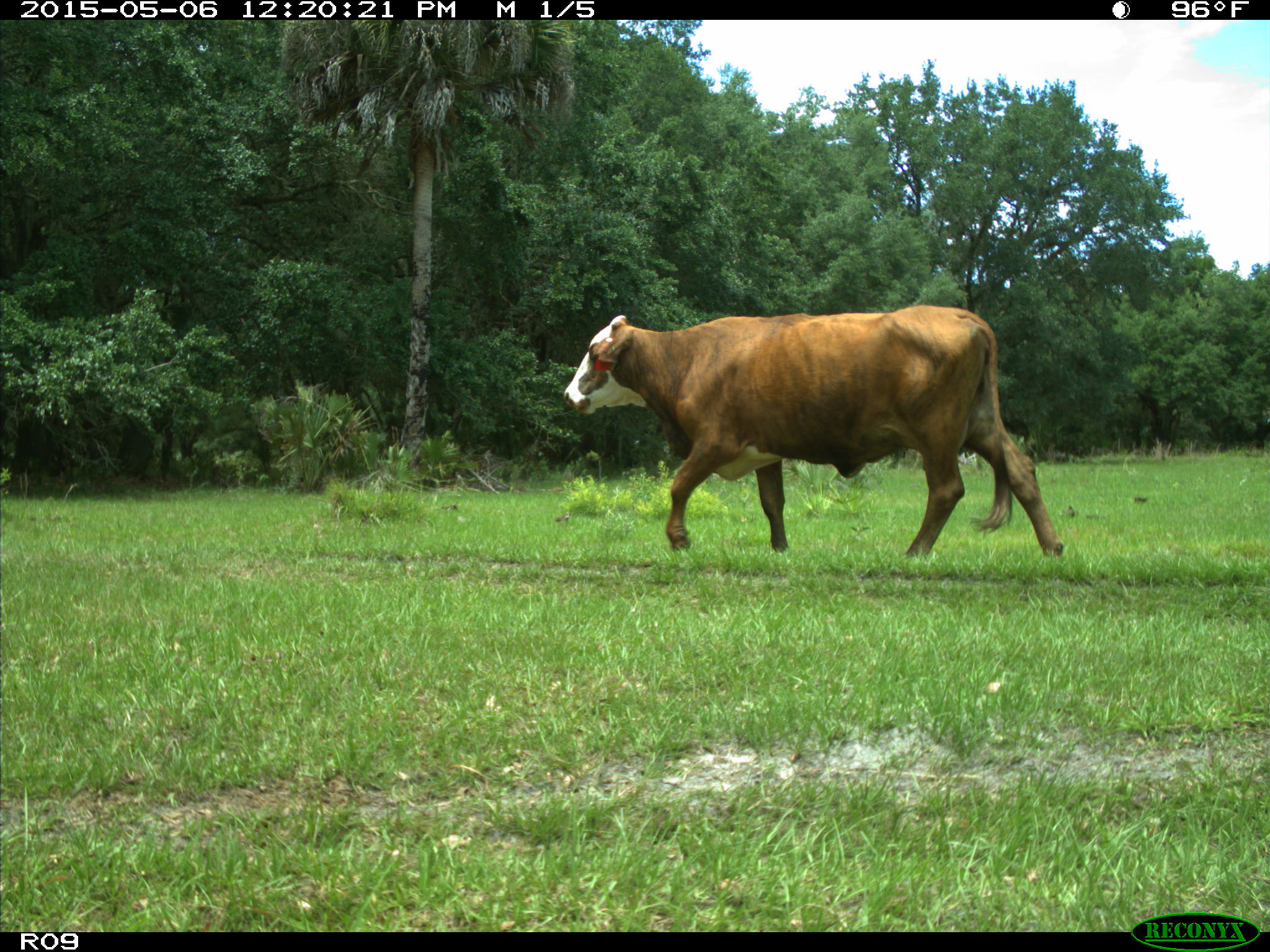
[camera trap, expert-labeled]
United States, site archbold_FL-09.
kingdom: Animalia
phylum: Chordata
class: Mammalia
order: Artiodactyla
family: Bovidae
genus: Bos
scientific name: Bos taurus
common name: domestic cow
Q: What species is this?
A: Bos taurus (domestic cow).